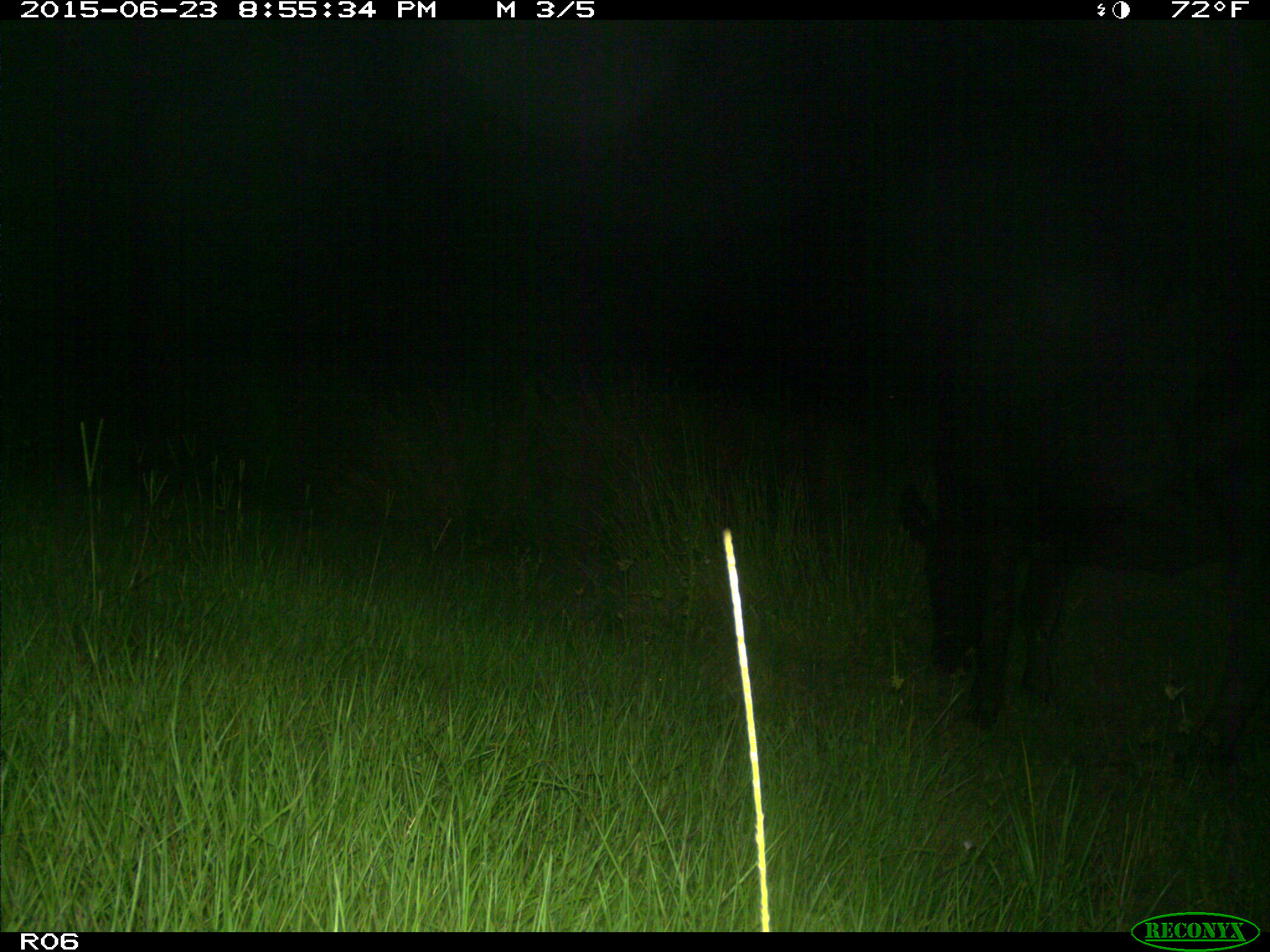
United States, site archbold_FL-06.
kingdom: Animalia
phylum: Chordata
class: Mammalia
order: Artiodactyla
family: Bovidae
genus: Bos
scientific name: Bos taurus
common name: domestic cow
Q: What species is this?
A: Bos taurus (domestic cow).